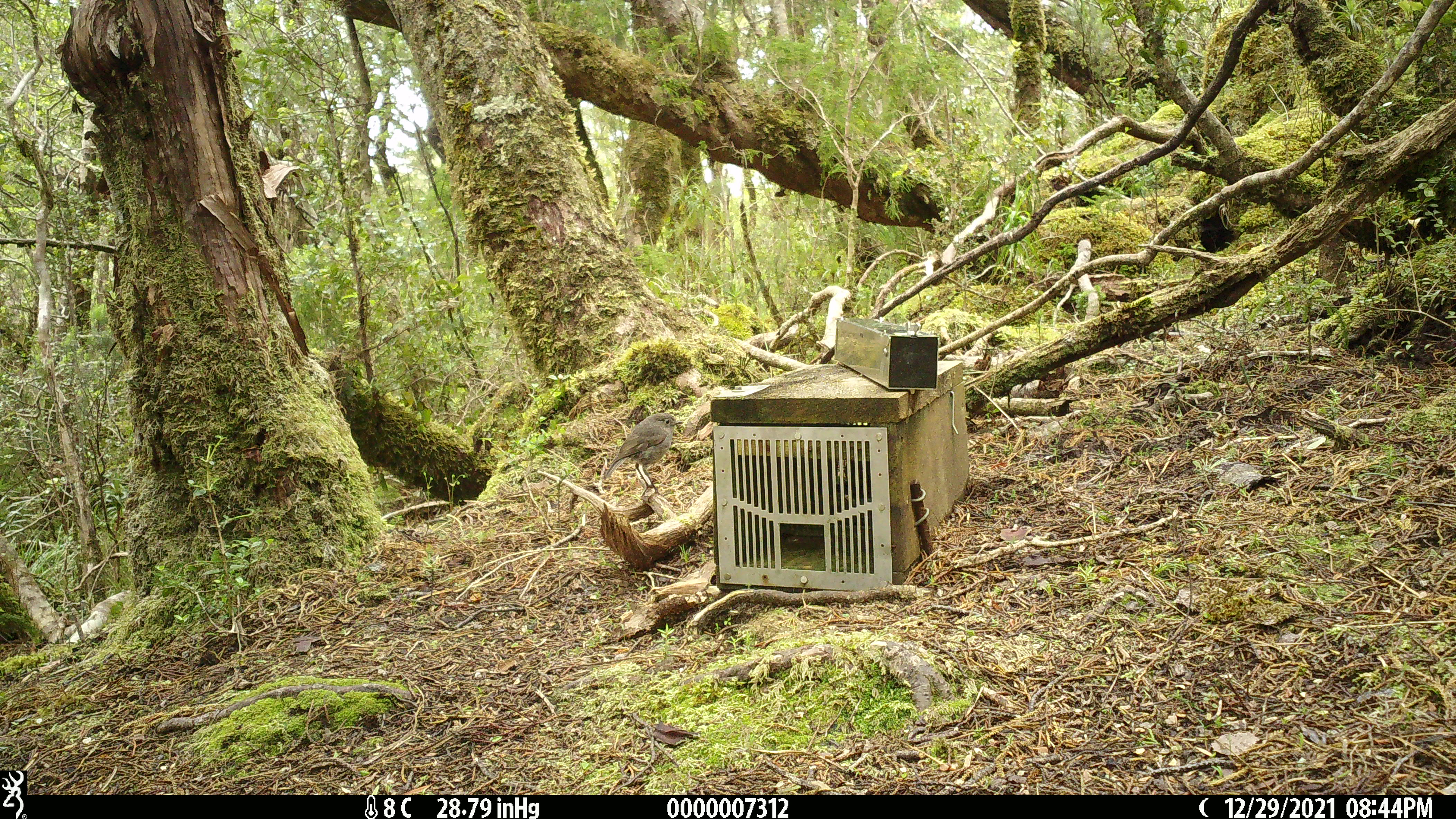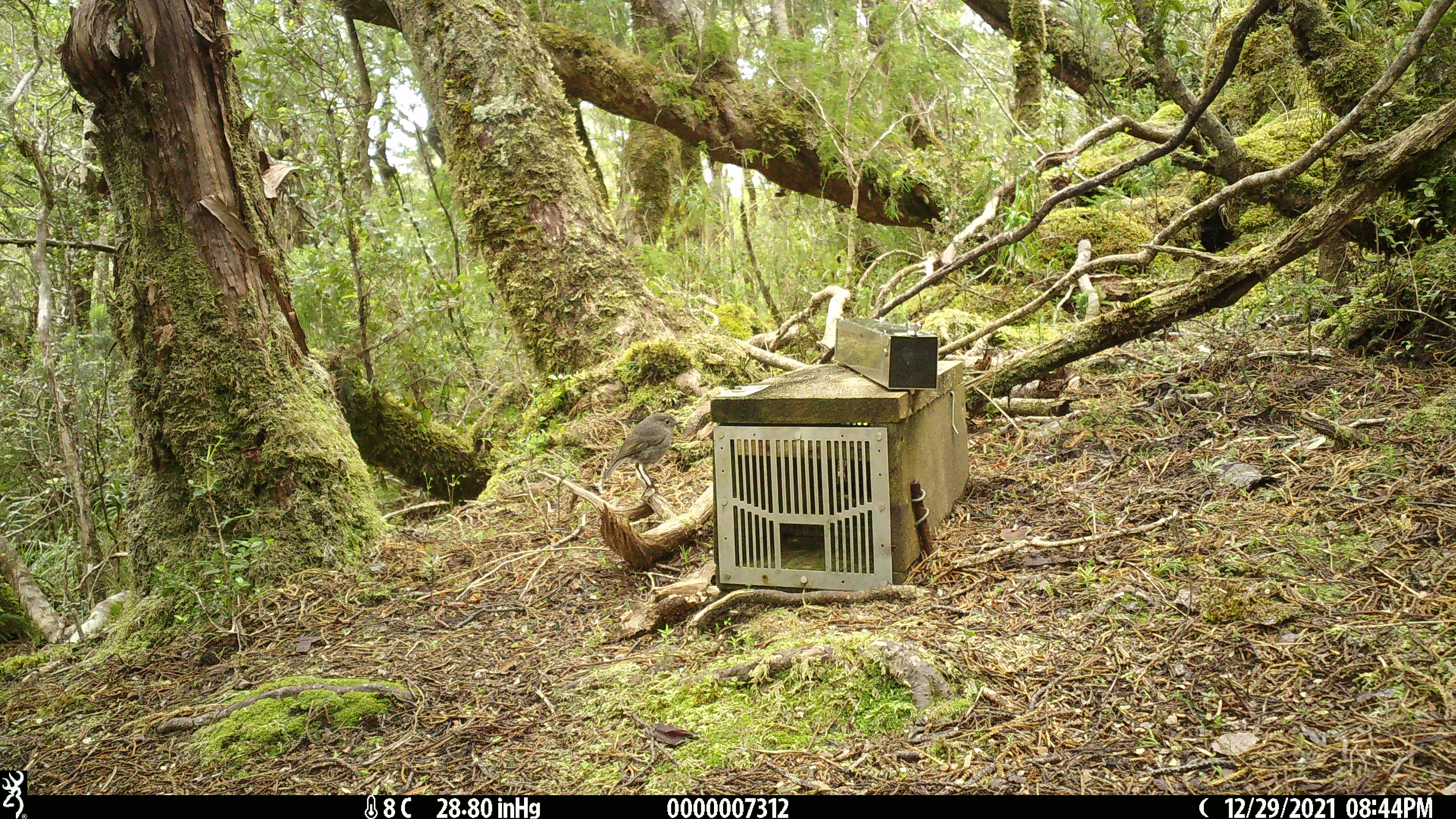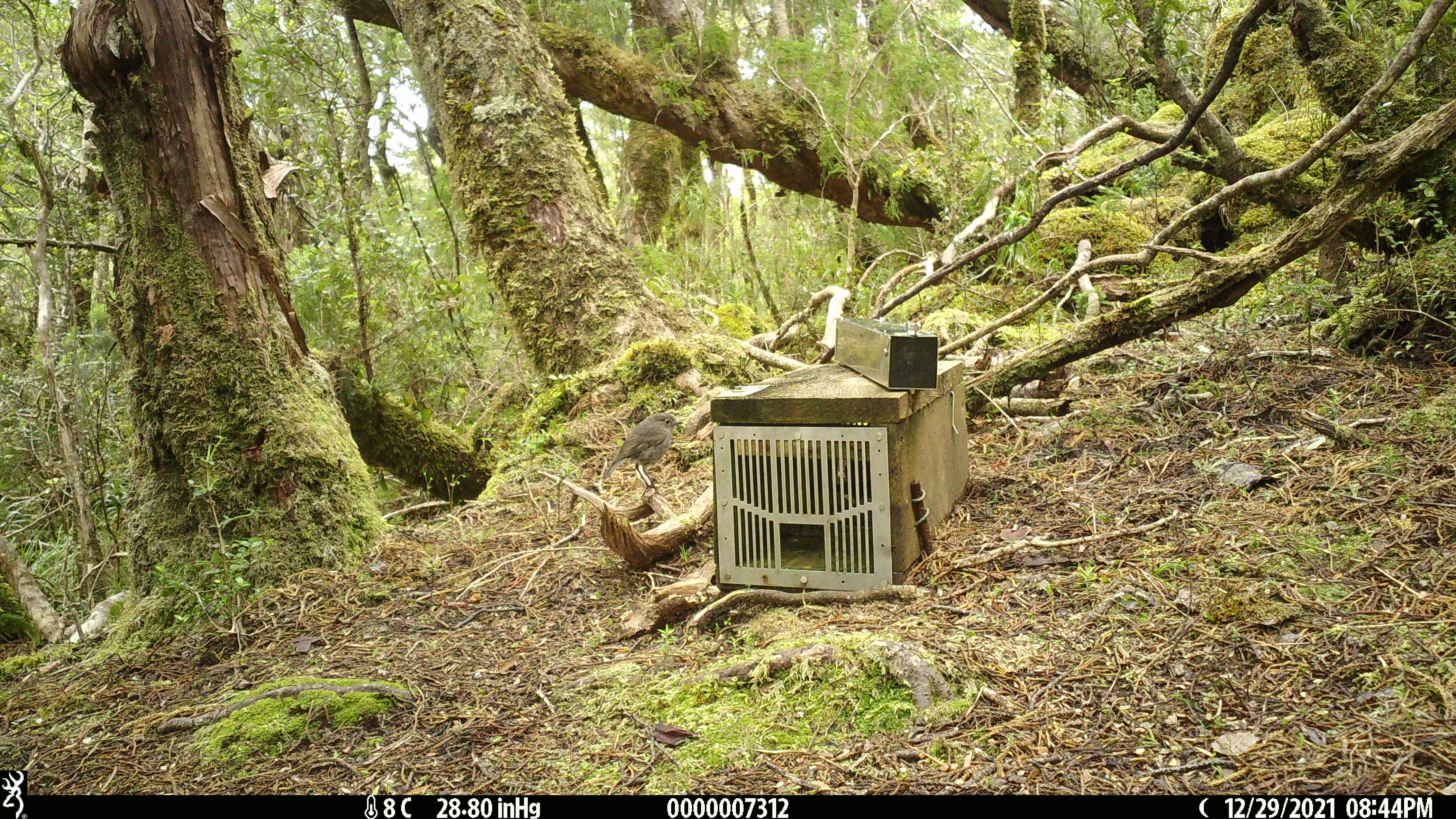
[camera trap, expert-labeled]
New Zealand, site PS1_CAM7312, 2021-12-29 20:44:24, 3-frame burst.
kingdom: Animalia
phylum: Chordata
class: Aves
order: Passeriformes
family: Petroicidae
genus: Petroica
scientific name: Petroica australis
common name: new zealand robin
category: robin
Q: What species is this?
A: Robin (new zealand robin) (Petroica australis).